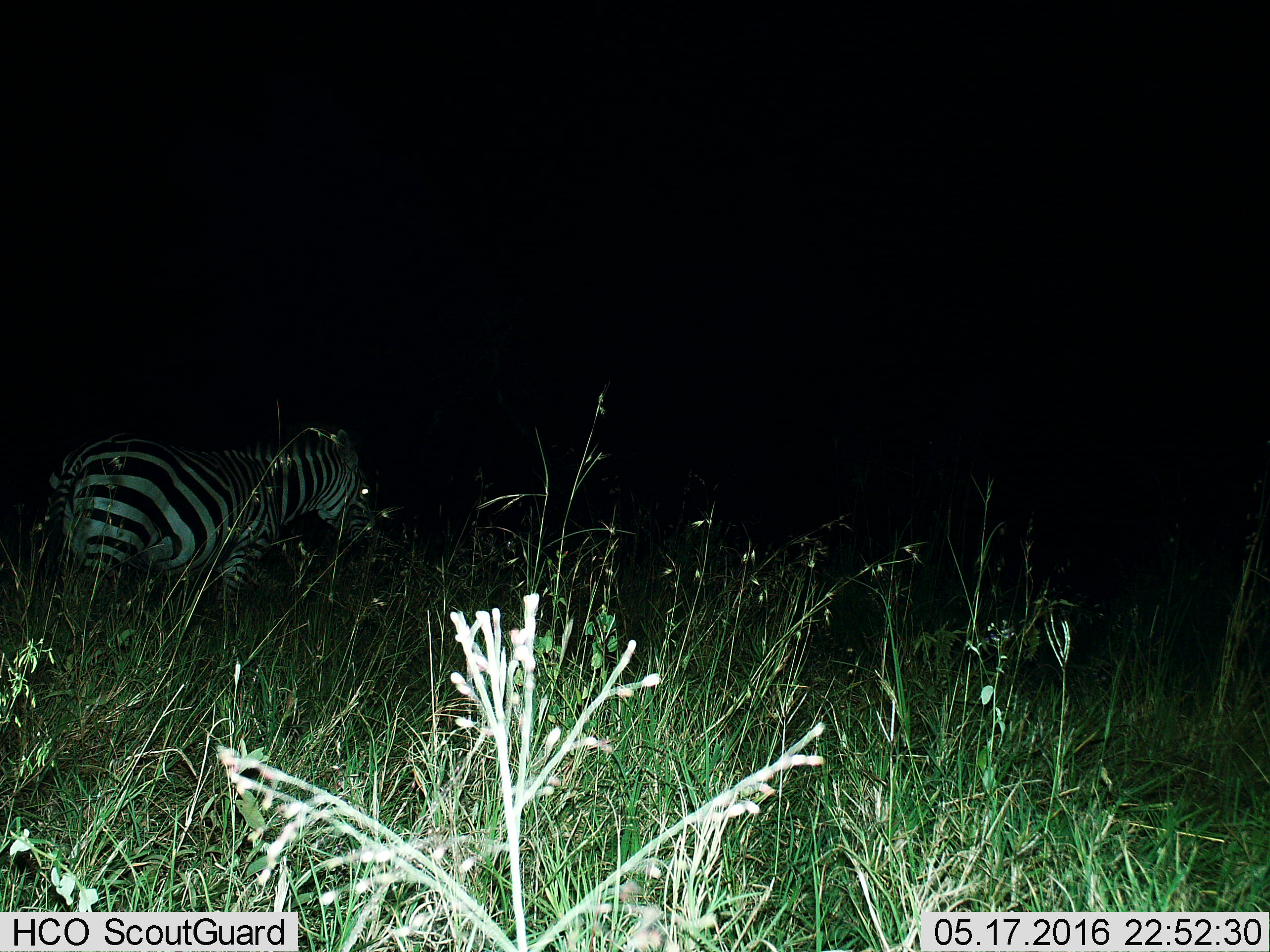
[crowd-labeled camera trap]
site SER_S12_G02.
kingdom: Animalia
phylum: Chordata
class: Mammalia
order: Perissodactyla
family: Equidae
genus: Equus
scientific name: Equus quagga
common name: plains zebra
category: zebraplains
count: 1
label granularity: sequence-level